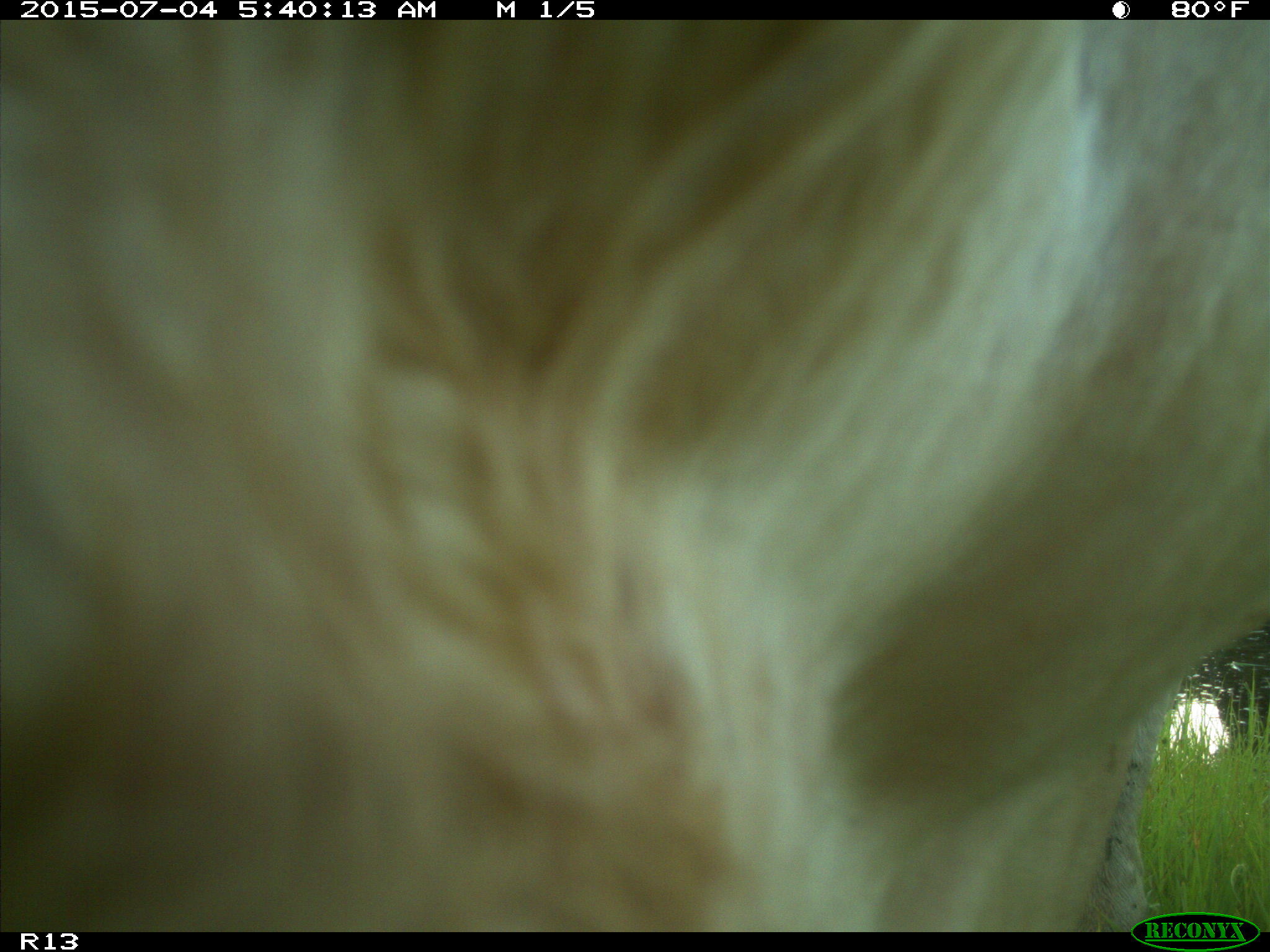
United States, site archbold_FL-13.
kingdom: Animalia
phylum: Chordata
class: Mammalia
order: Artiodactyla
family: Bovidae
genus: Bos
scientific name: Bos taurus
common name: domestic cow